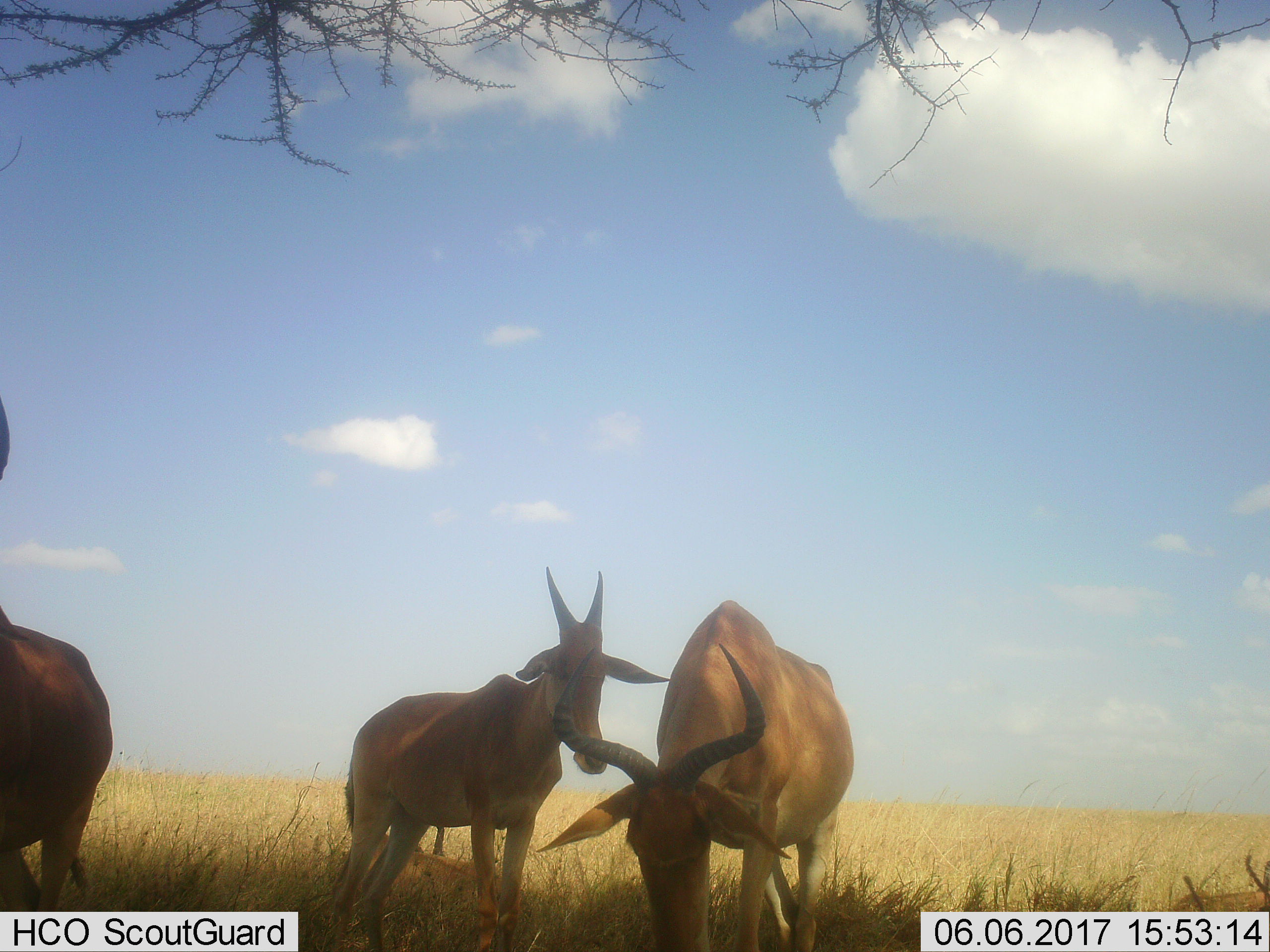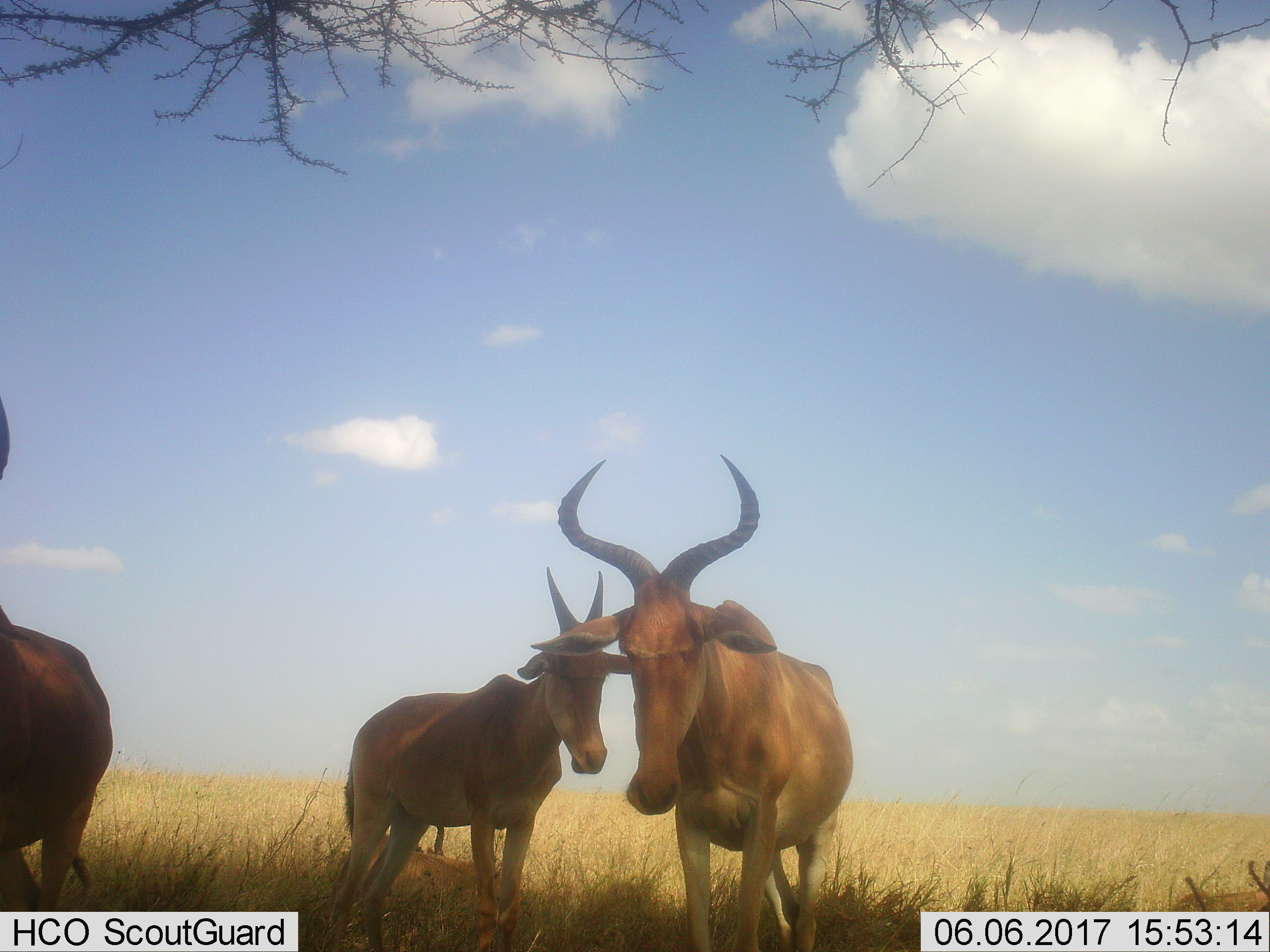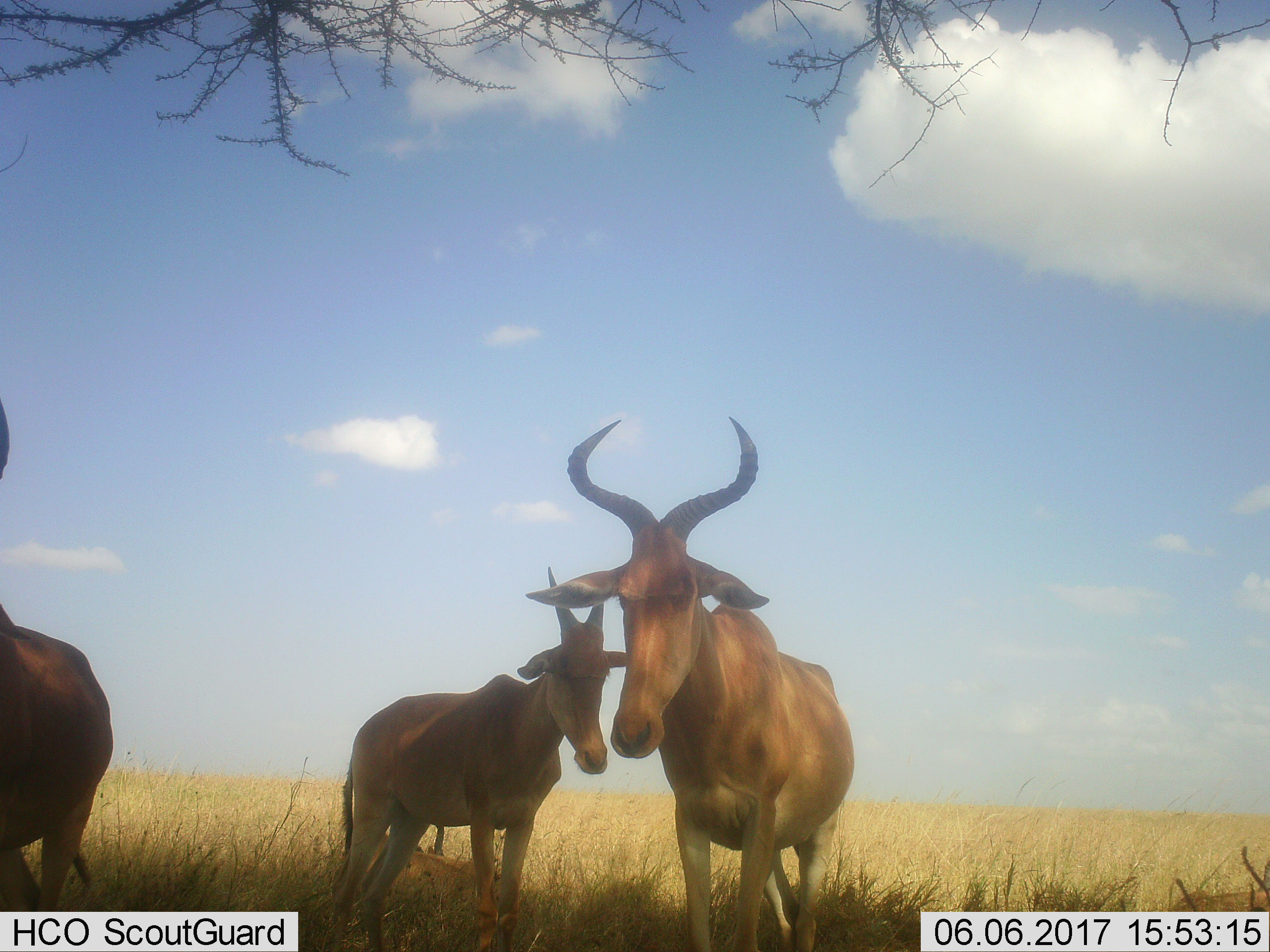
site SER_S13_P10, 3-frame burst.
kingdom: Animalia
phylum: Chordata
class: Mammalia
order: Artiodactyla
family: Bovidae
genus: Alcelaphus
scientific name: Alcelaphus buselaphus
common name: hartebeest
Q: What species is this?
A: Hartebeest (Alcelaphus buselaphus).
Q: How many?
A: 3.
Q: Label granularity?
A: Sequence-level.